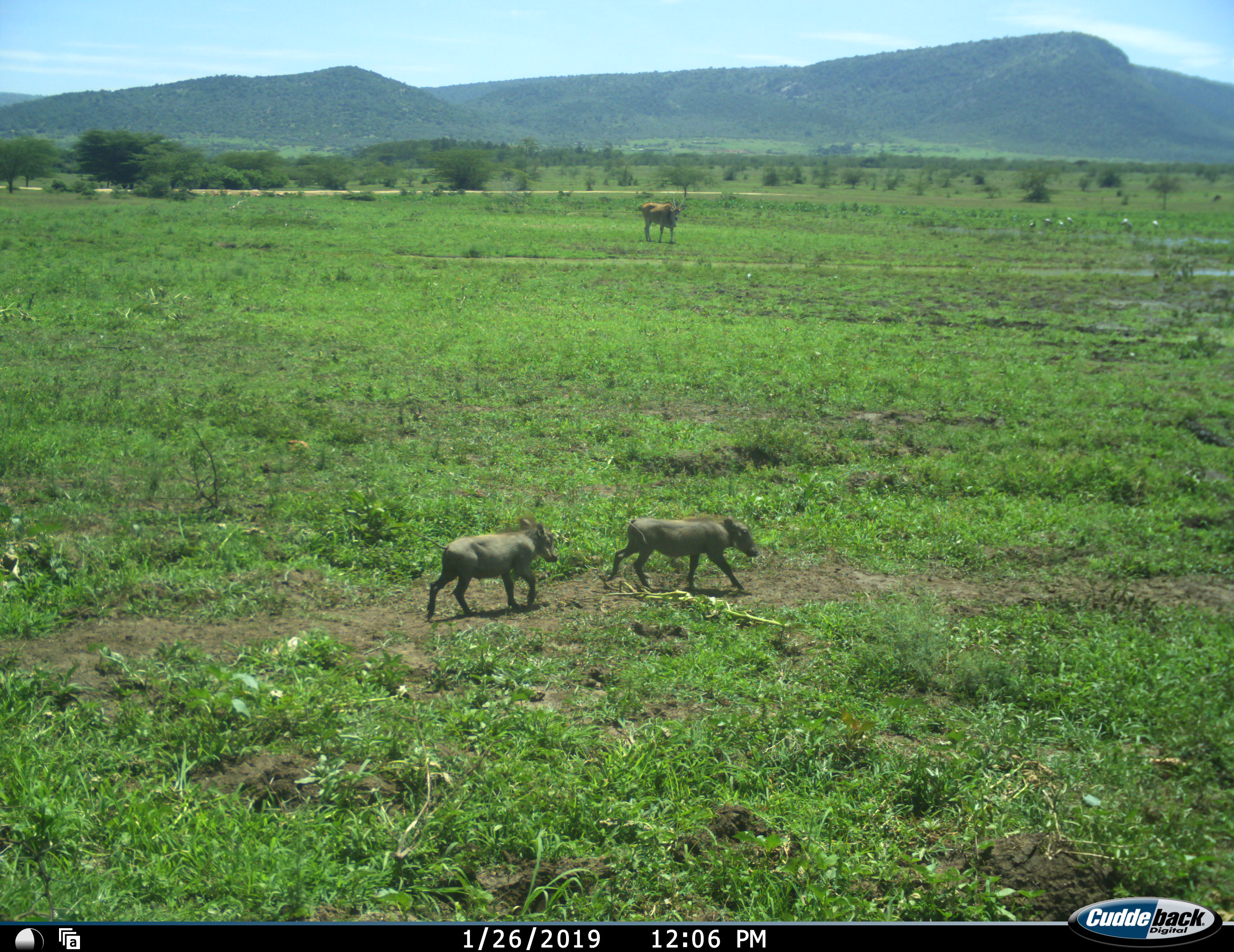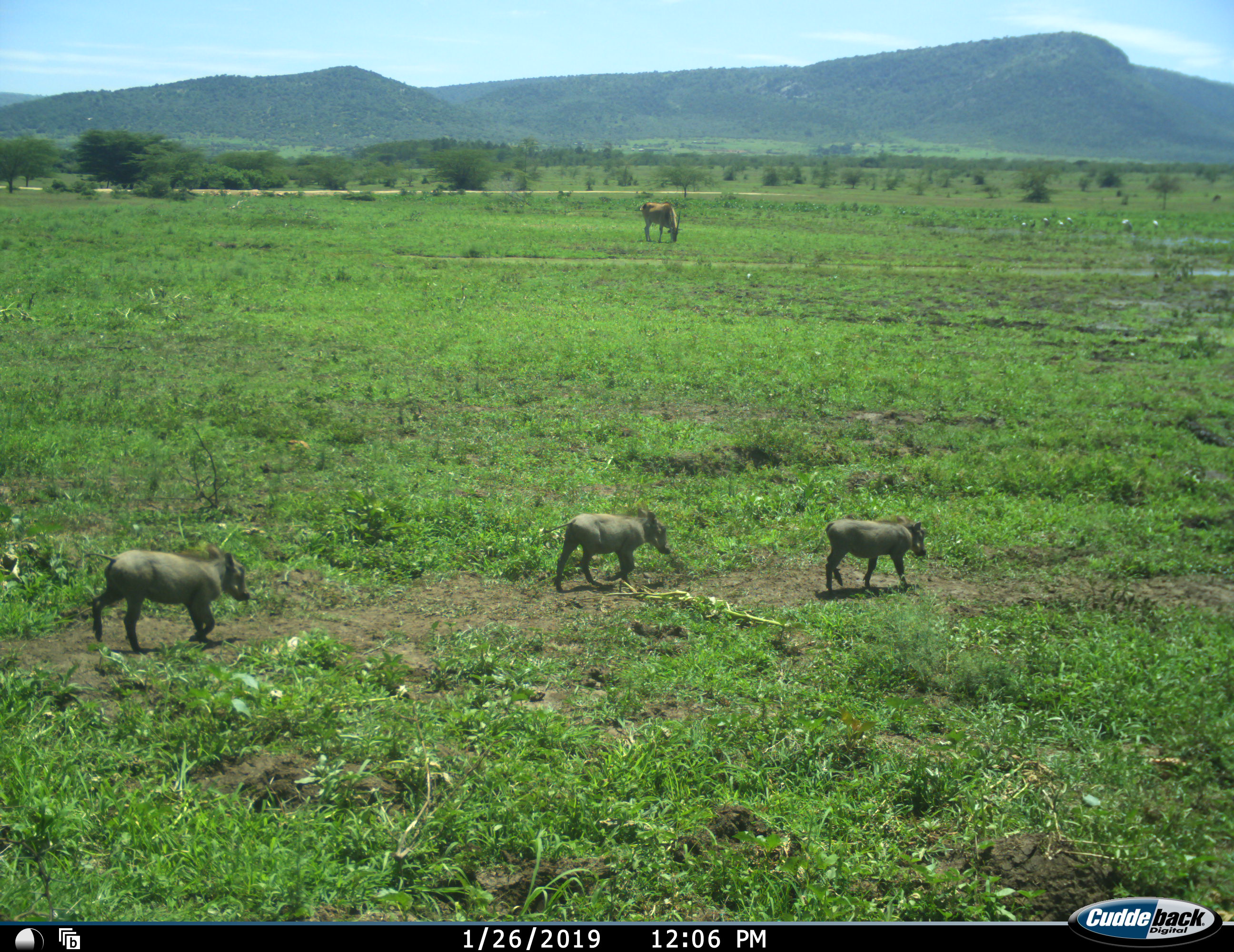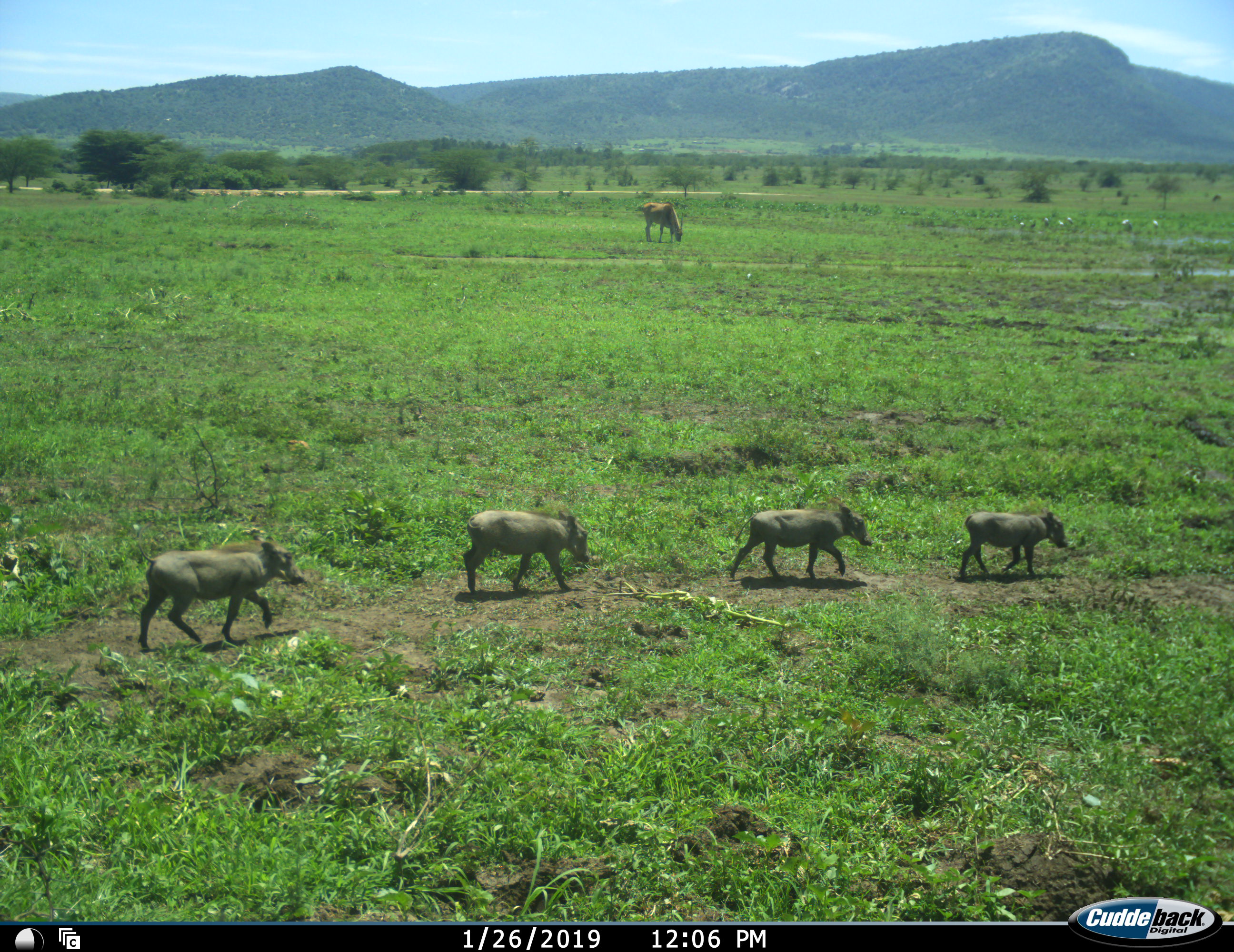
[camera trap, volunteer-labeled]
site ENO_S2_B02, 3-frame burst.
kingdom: Animalia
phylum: Chordata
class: Mammalia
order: Artiodactyla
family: Bovidae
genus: Tragelaphus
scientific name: Tragelaphus oryx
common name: eland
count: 1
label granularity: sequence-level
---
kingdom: Animalia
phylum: Chordata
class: Mammalia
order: Artiodactyla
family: Suidae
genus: Phacochoerus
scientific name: Phacochoerus africanus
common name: warthog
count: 2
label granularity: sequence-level